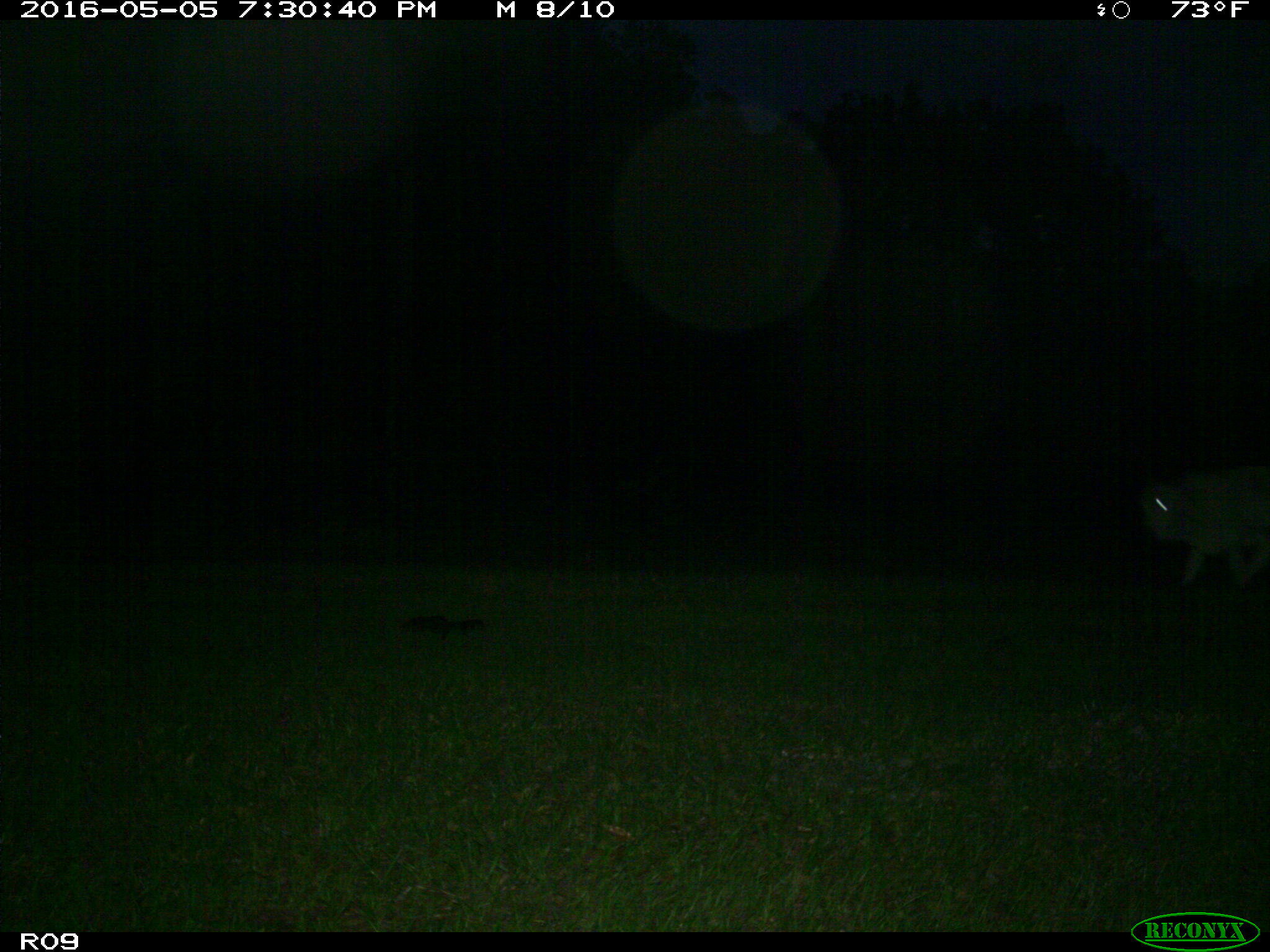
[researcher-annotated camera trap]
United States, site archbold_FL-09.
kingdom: Animalia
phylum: Chordata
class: Mammalia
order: Artiodactyla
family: Bovidae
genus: Bos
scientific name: Bos taurus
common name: domestic cow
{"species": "Bos taurus (domestic cow)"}